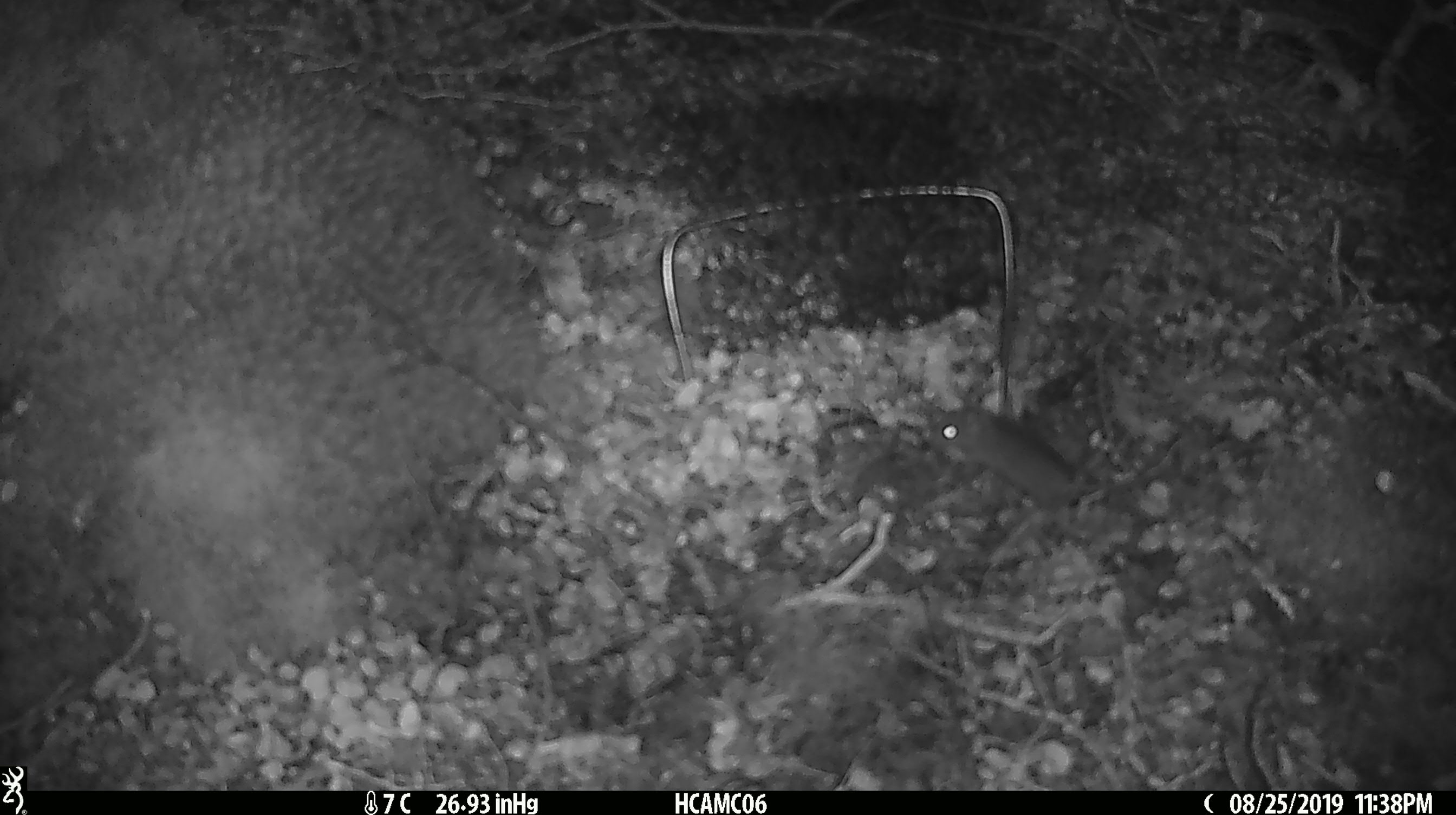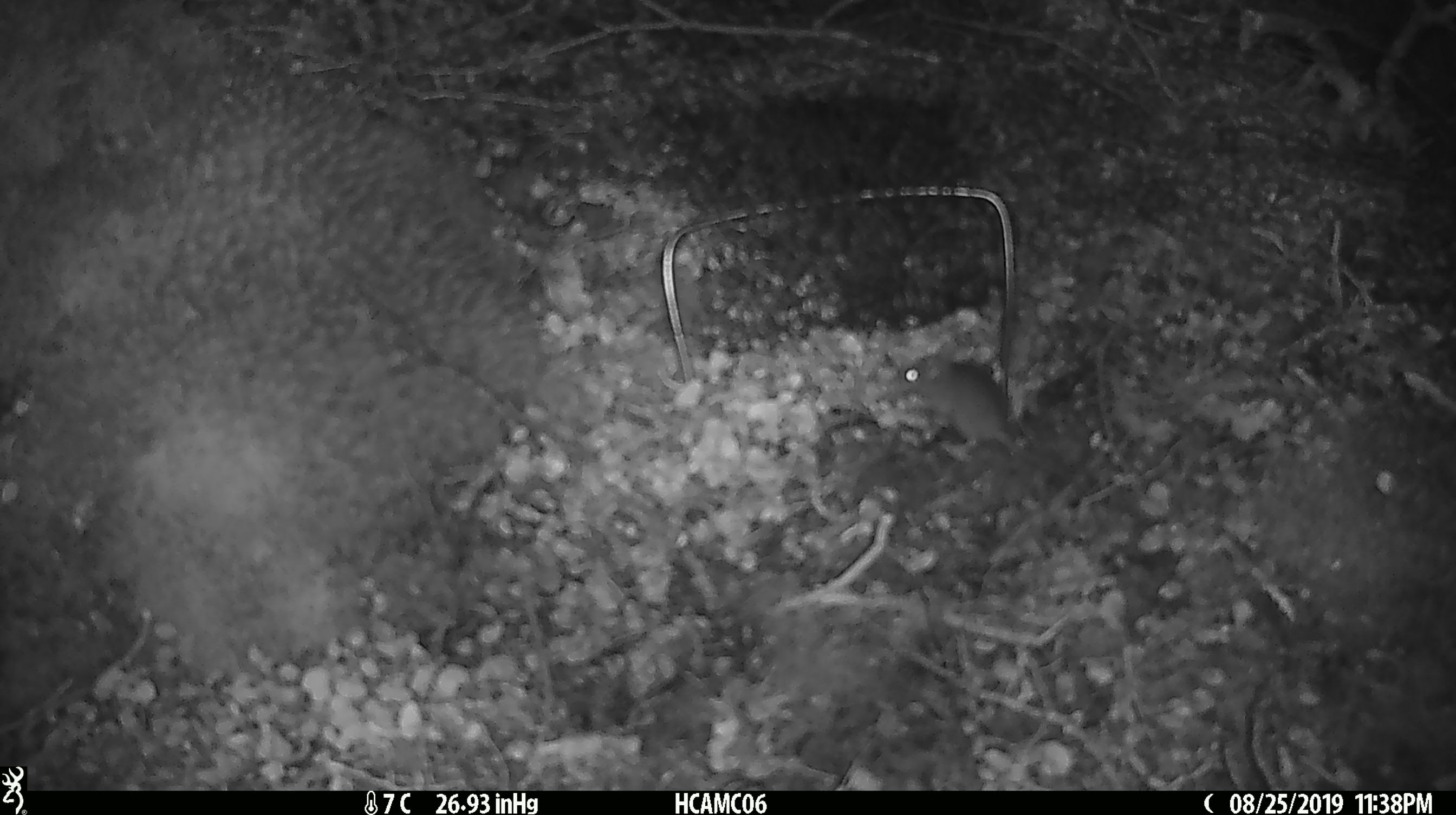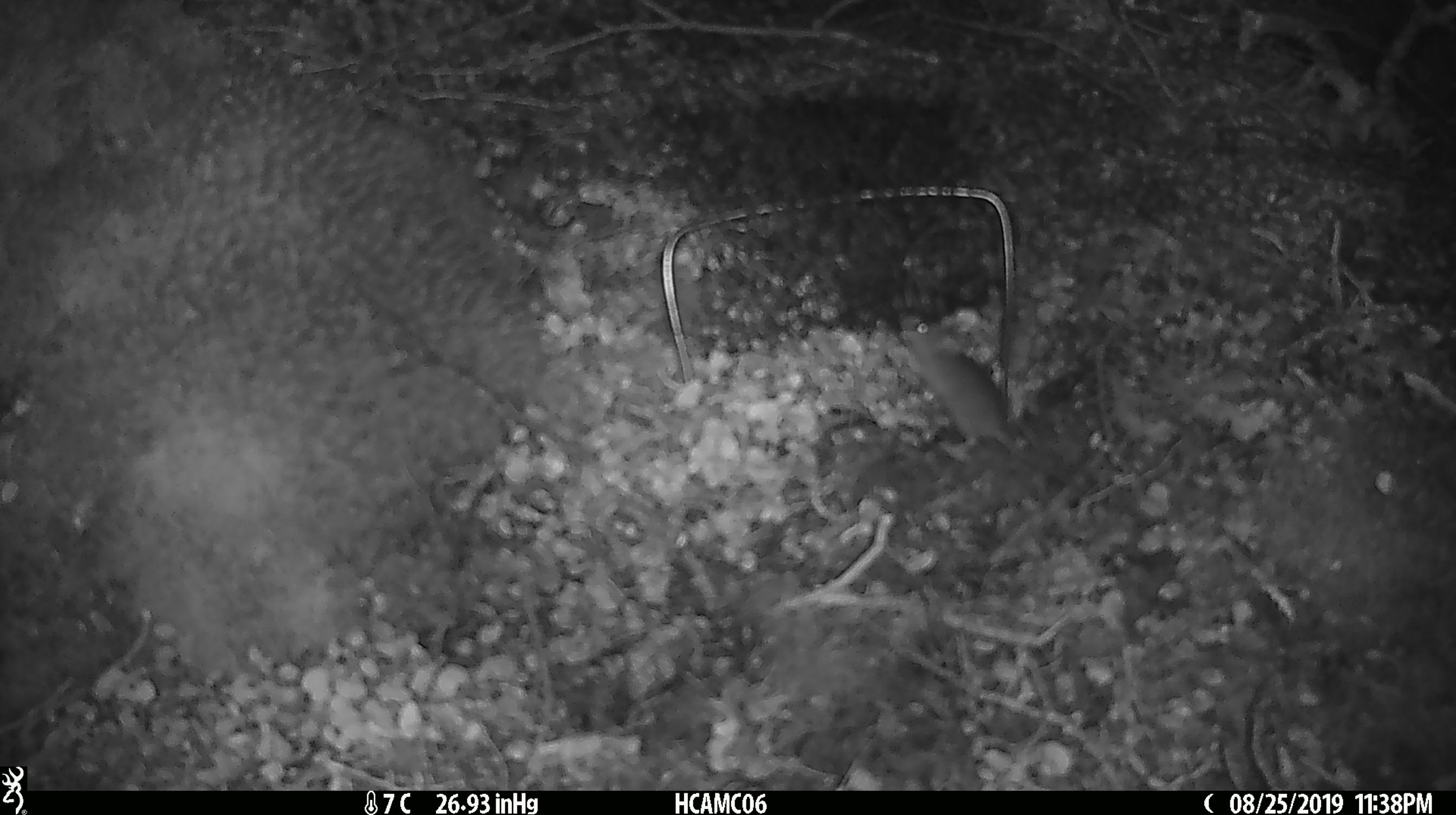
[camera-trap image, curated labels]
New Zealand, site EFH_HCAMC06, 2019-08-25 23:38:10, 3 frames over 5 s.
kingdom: Animalia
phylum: Chordata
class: Mammalia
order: Rodentia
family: Muridae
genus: Mus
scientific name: Mus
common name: mouse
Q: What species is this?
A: Mouse (Mus).